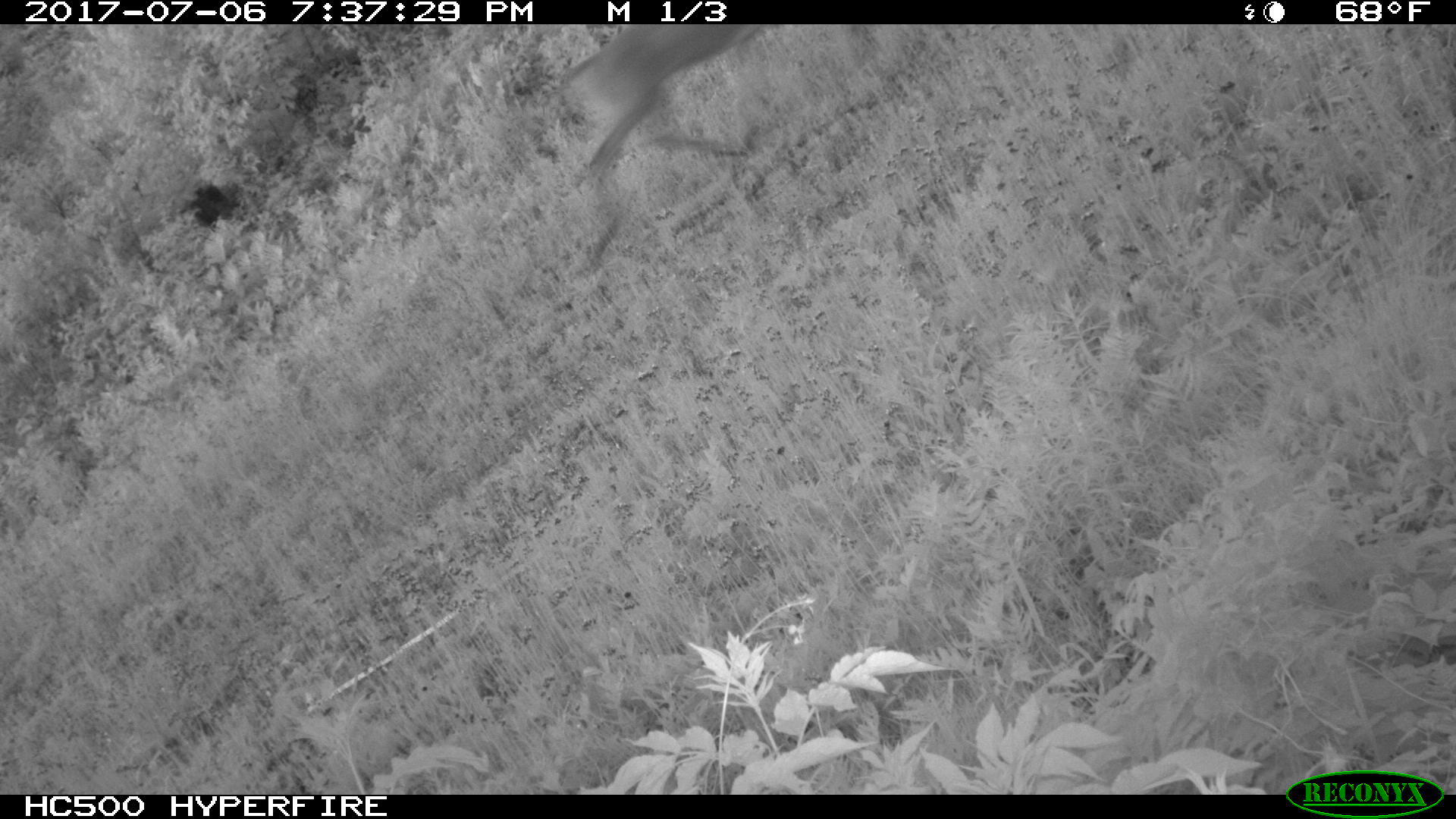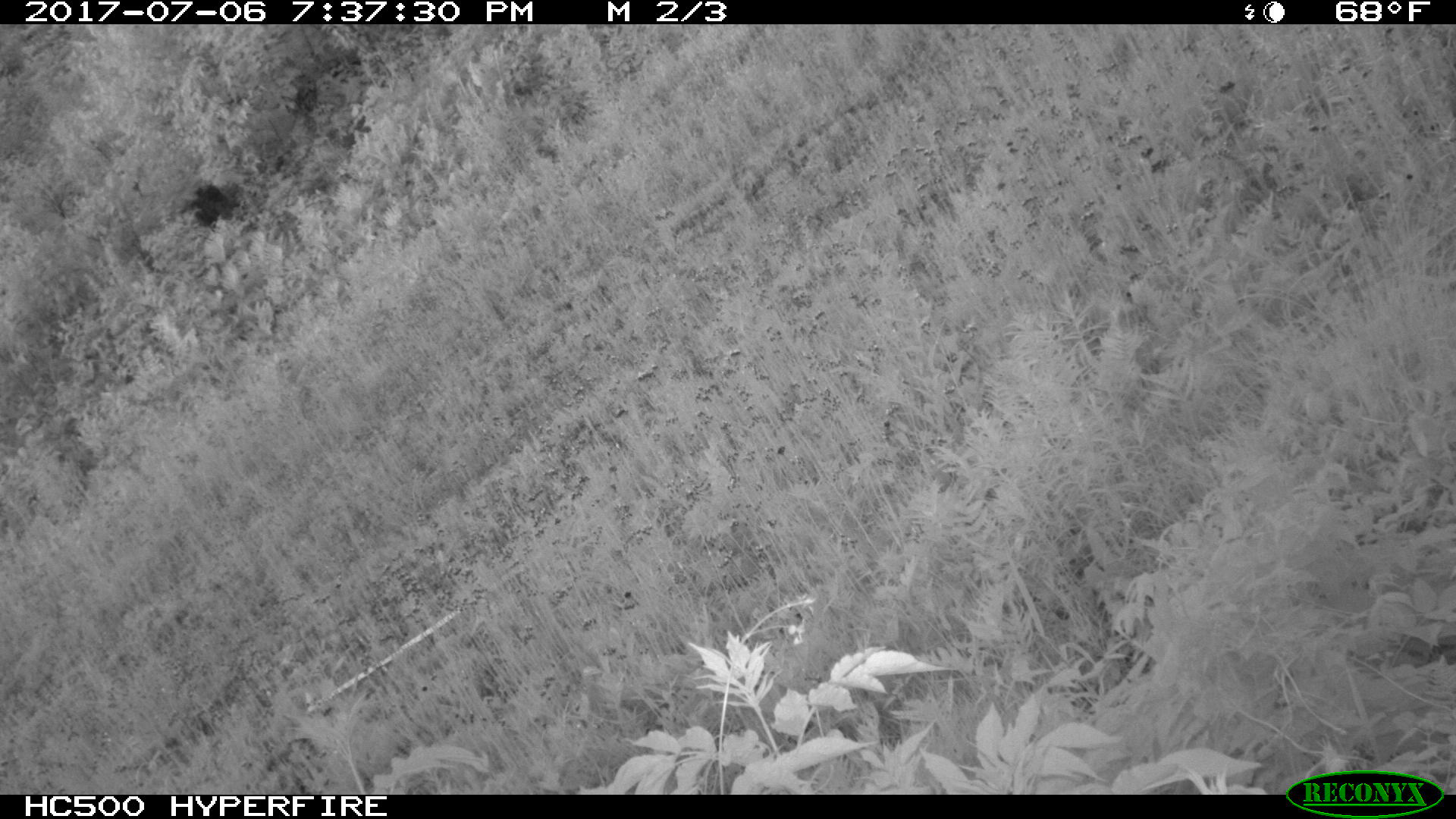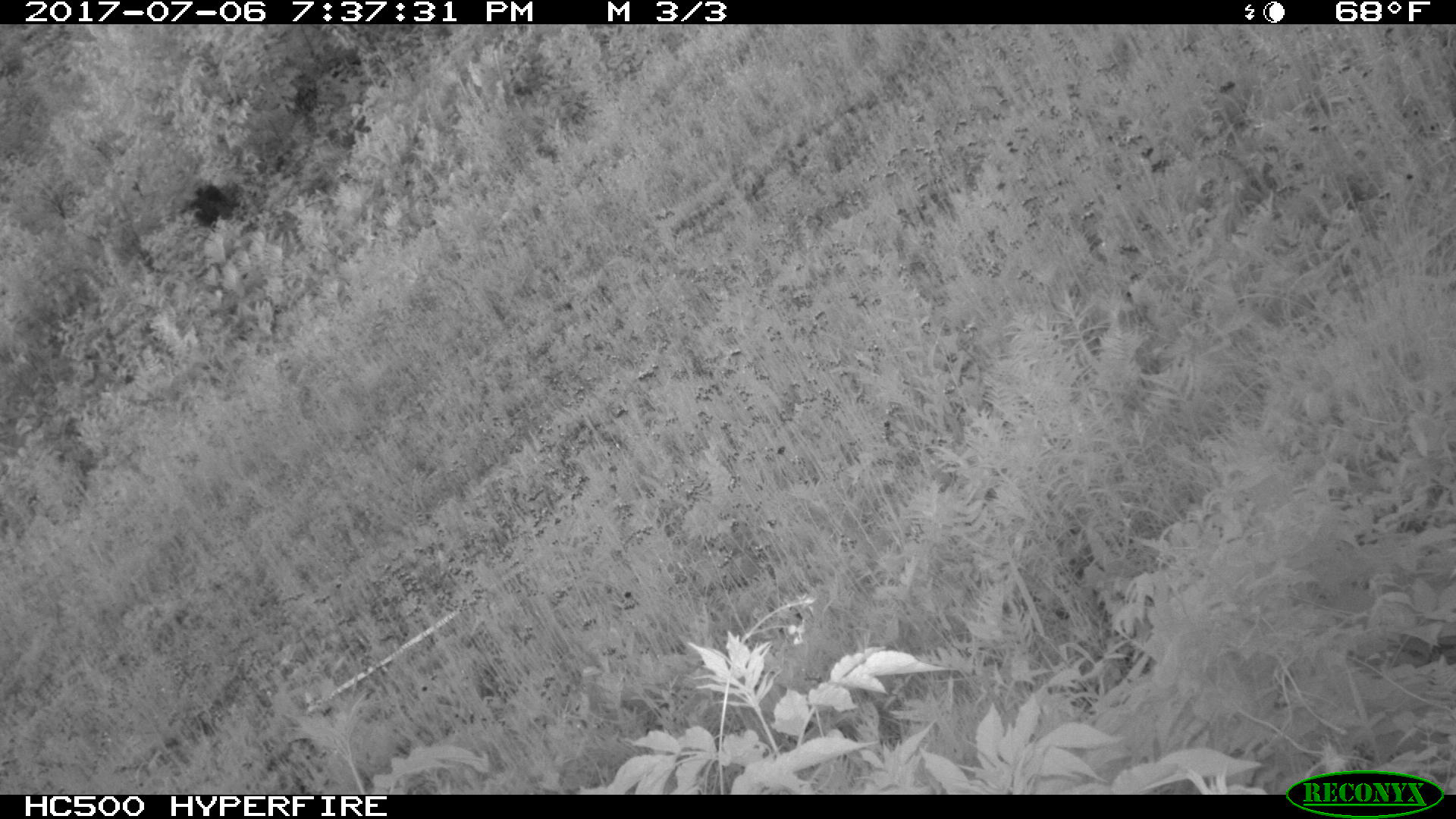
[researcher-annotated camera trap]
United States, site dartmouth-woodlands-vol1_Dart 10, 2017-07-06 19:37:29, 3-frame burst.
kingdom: Animalia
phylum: Chordata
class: Mammalia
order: Artiodactyla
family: Cervidae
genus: Odocoileus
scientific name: Odocoileus virginianus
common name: white-tailed deer